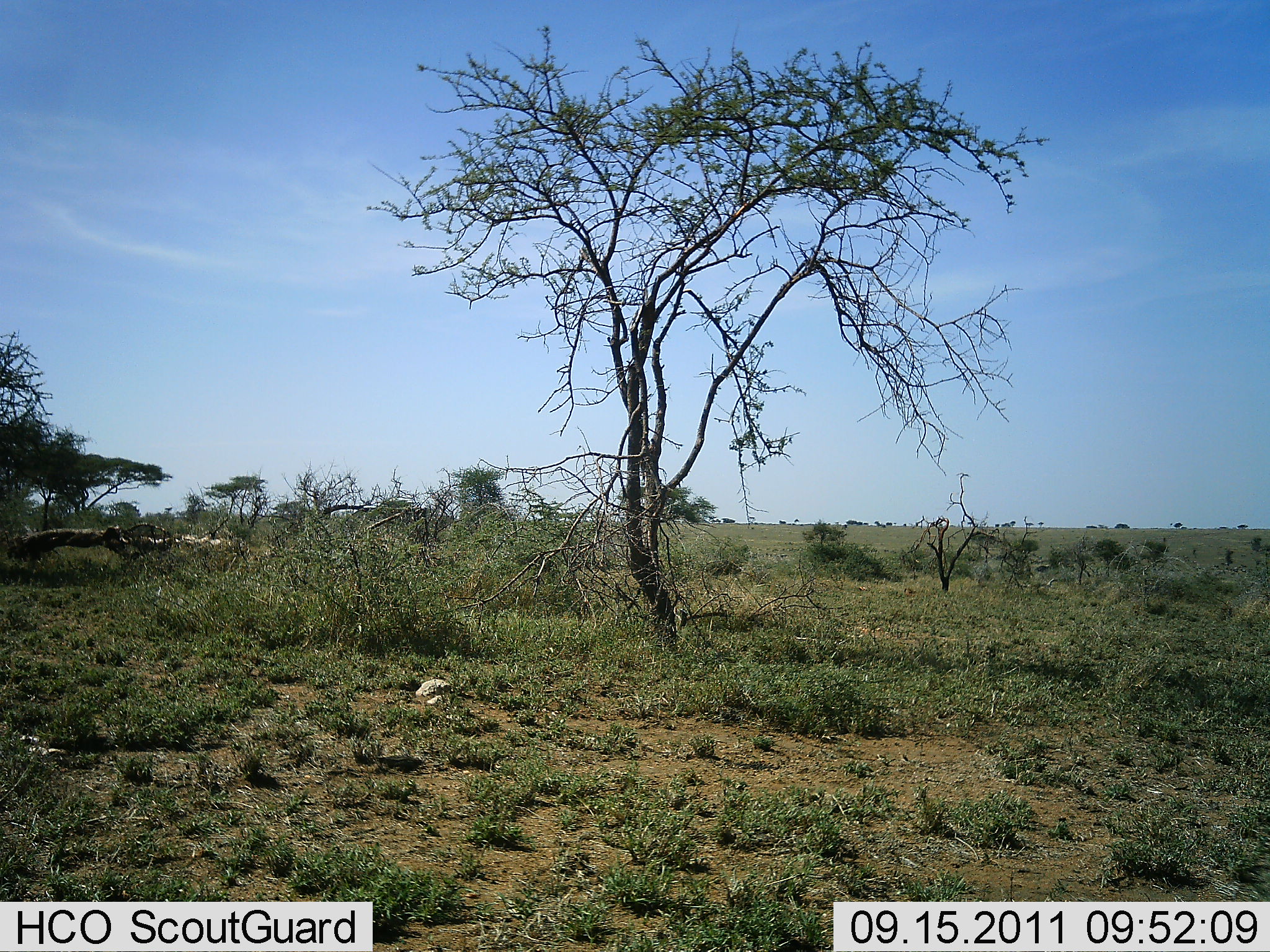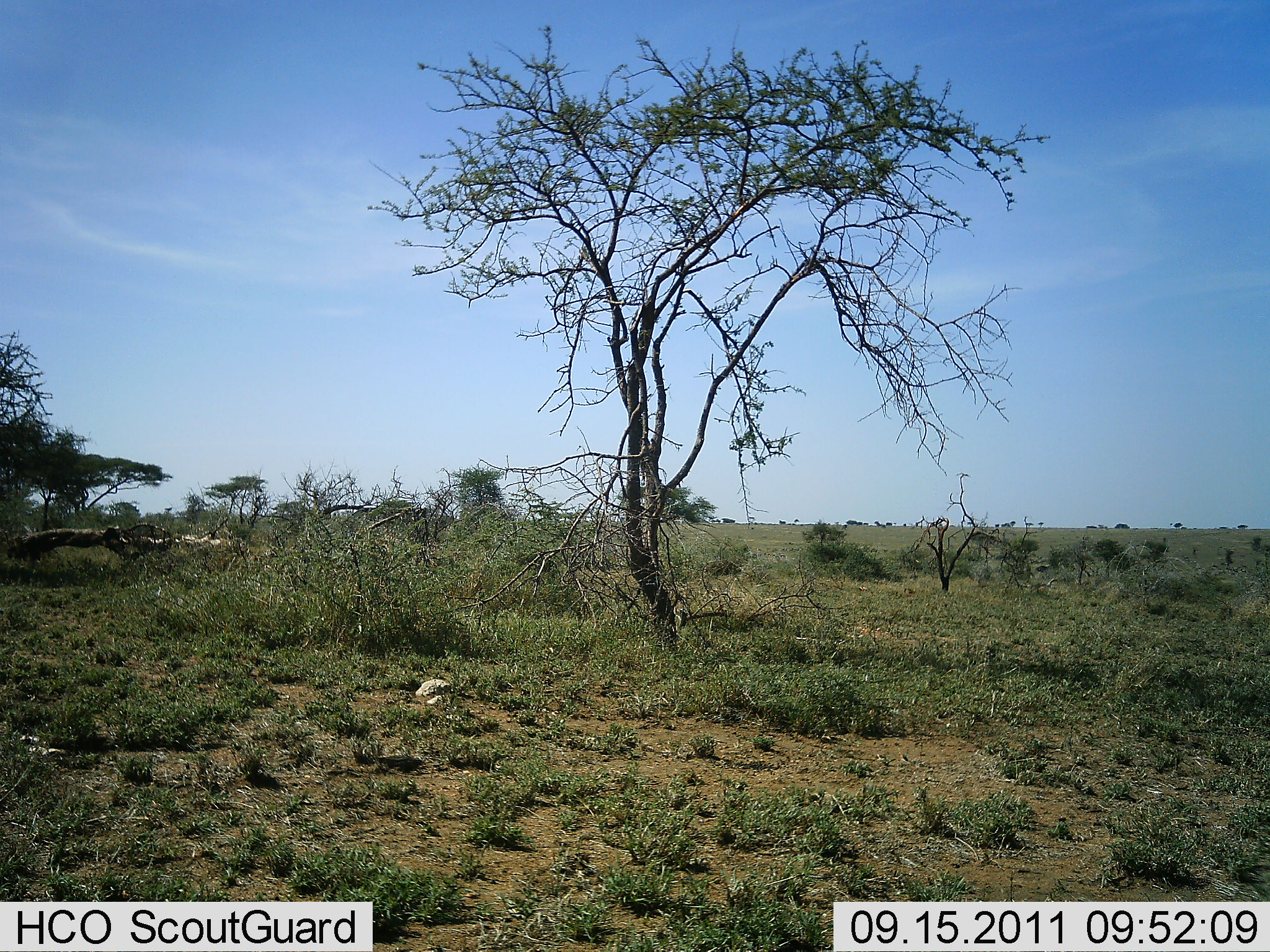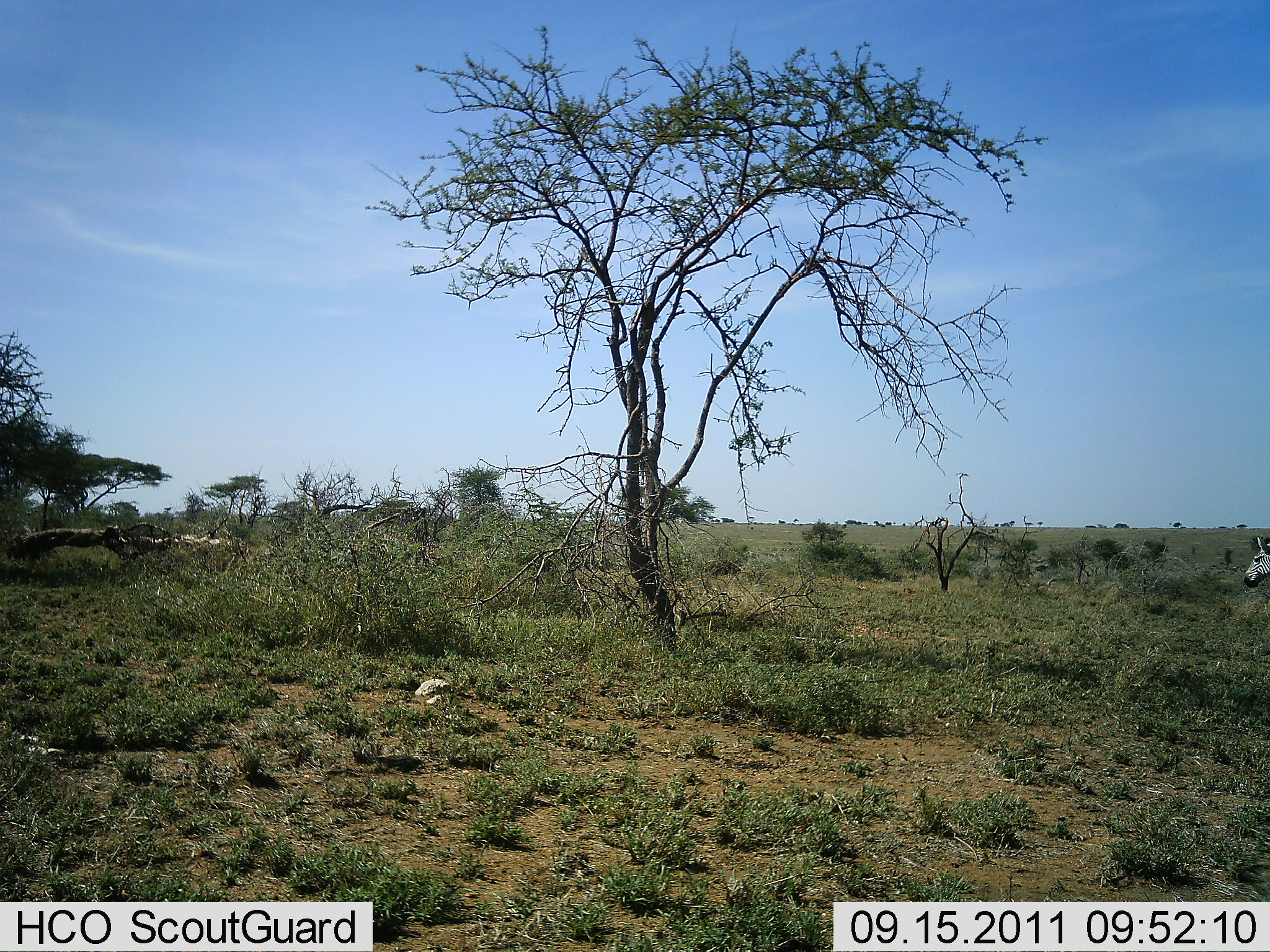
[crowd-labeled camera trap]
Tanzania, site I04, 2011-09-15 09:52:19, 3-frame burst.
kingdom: Animalia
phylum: Chordata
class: Mammalia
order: Perissodactyla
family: Equidae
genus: Equus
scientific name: Equus quagga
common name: plains zebra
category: zebra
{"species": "zebra (plains zebra) (Equus quagga)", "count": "1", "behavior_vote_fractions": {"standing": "10%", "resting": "0%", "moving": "90%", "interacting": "0%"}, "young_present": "0%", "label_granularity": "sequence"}